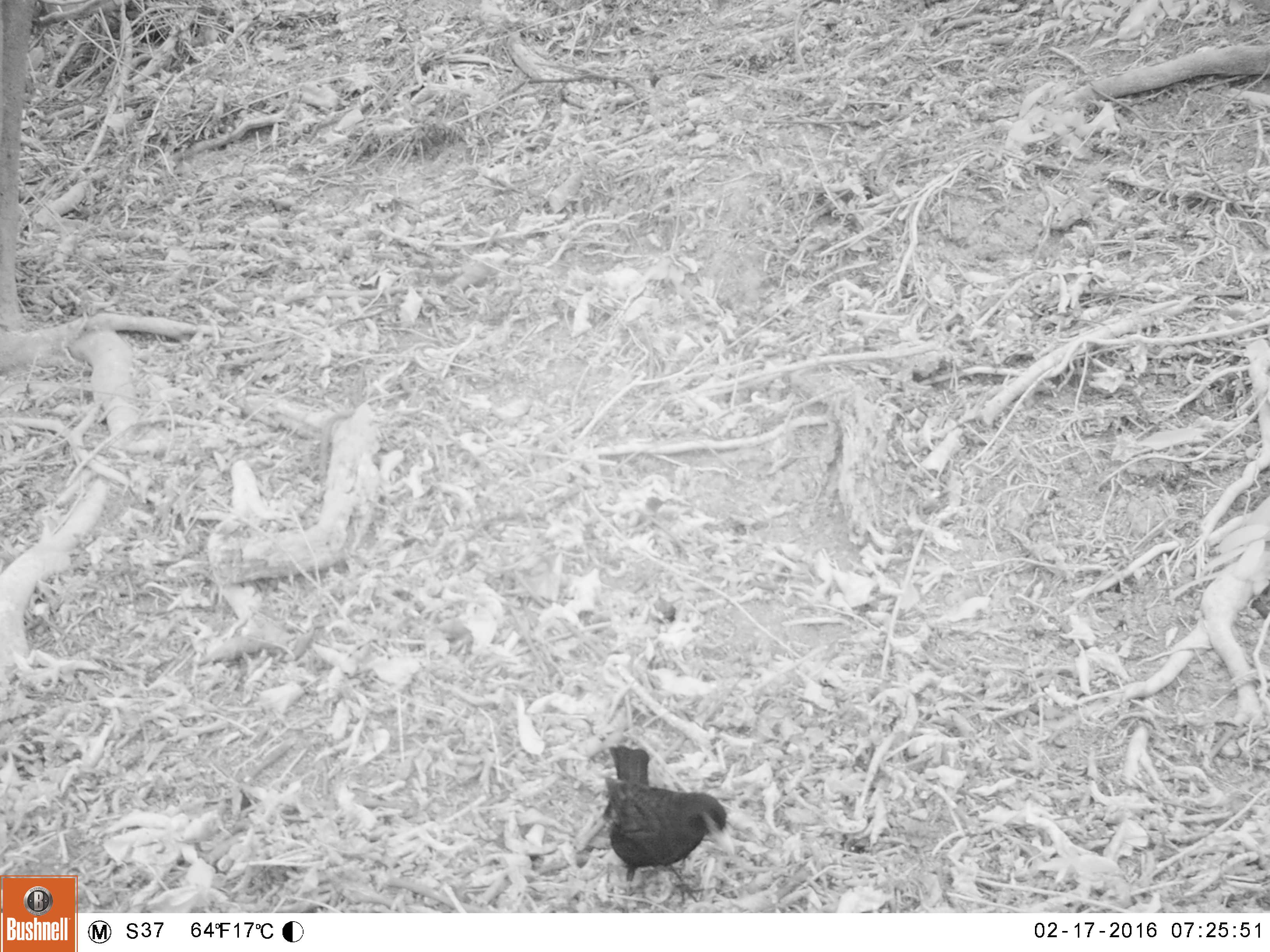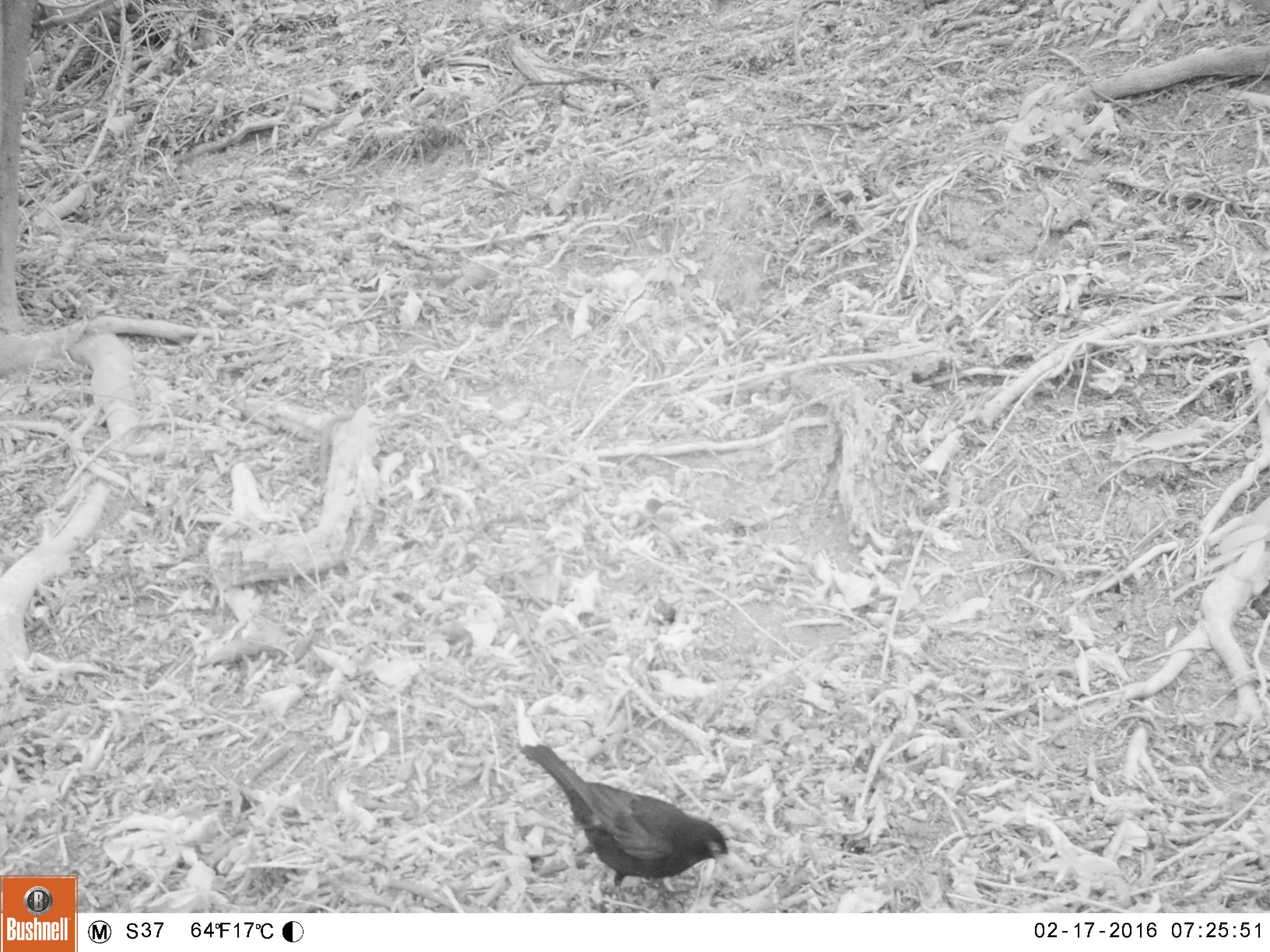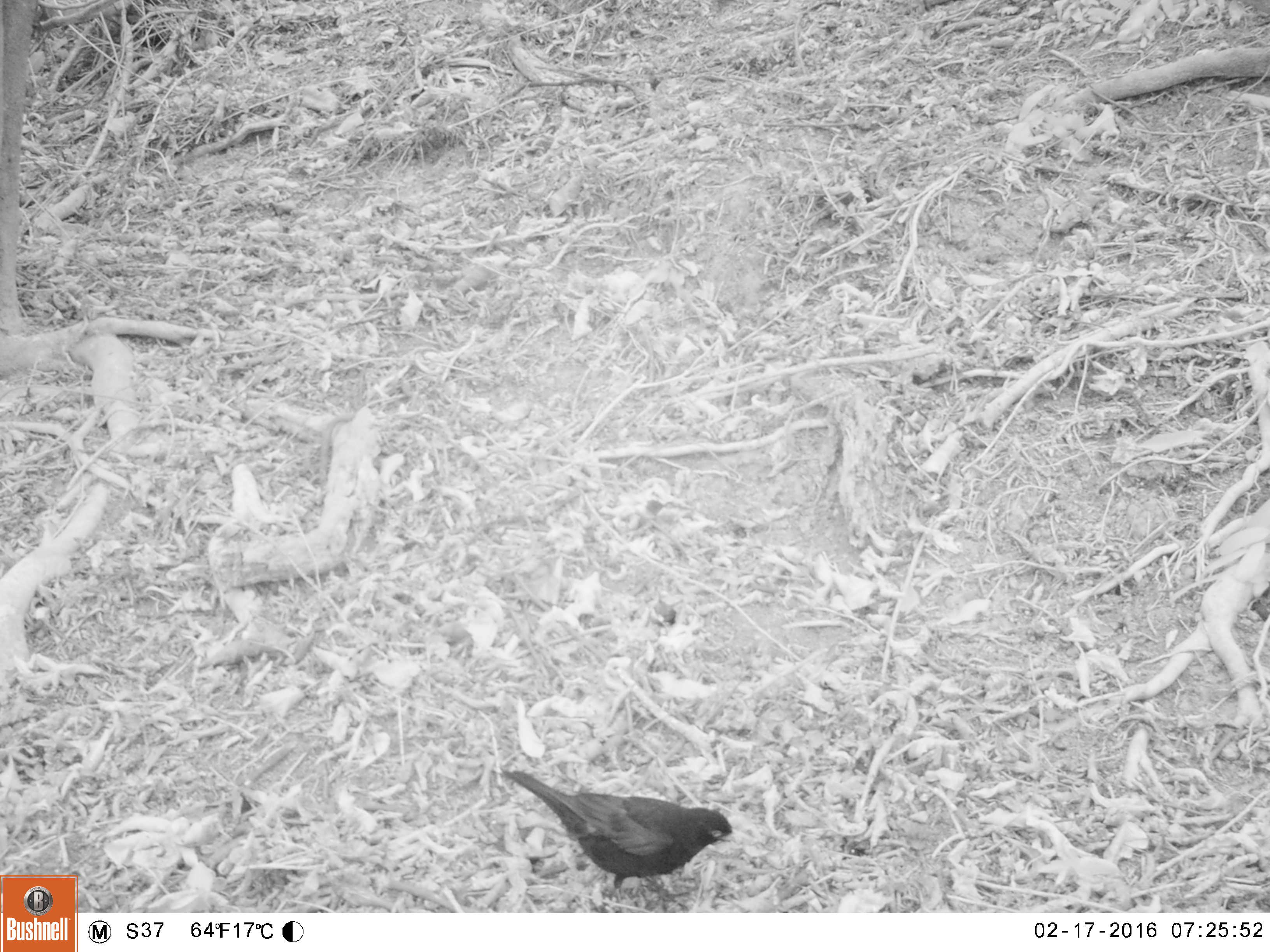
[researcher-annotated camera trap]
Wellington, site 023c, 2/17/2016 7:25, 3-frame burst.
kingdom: Animalia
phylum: Chordata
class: Aves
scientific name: Aves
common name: bird